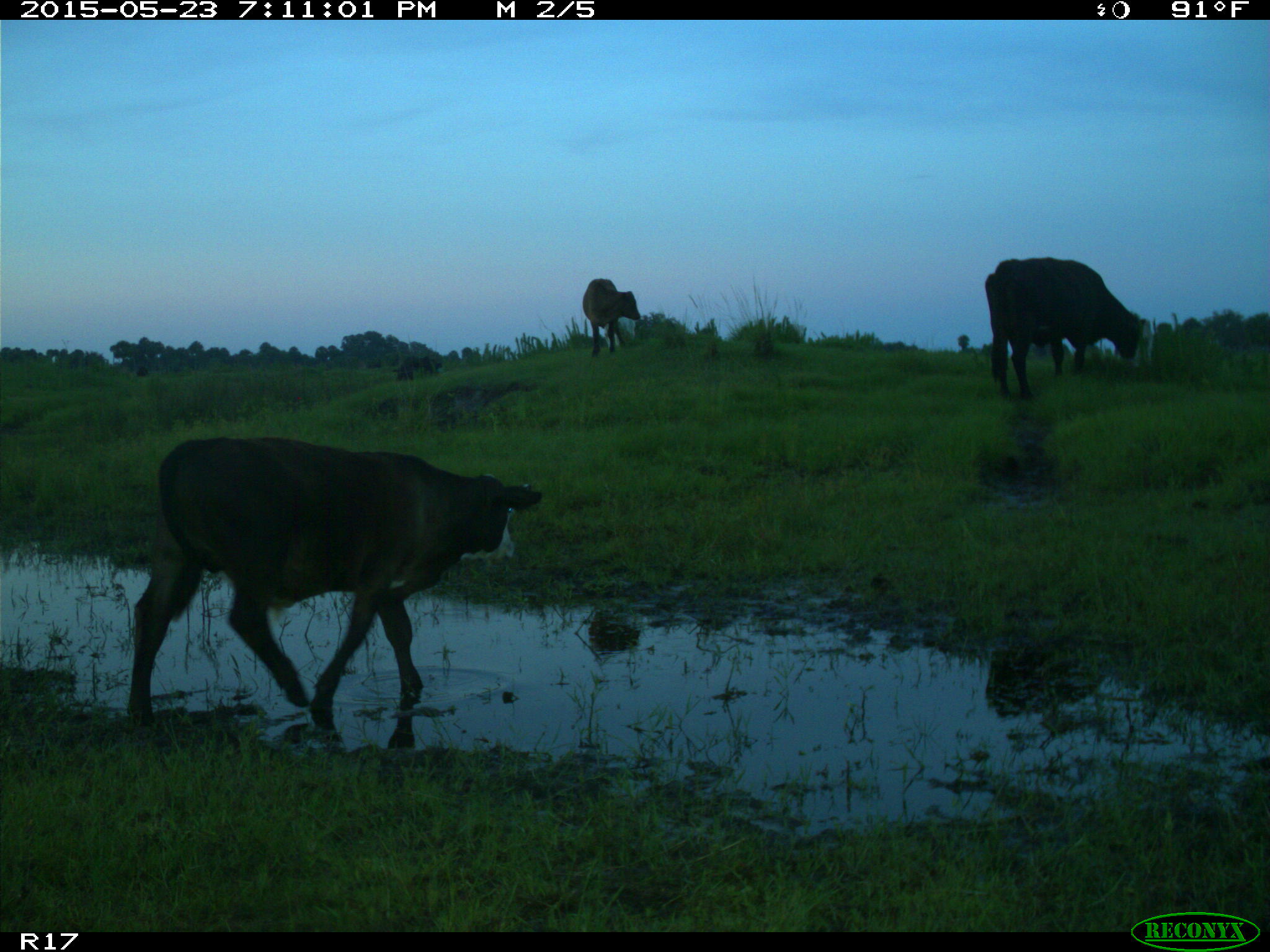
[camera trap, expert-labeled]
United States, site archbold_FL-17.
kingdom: Animalia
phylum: Chordata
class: Mammalia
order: Artiodactyla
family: Bovidae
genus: Bos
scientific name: Bos taurus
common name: domestic cow